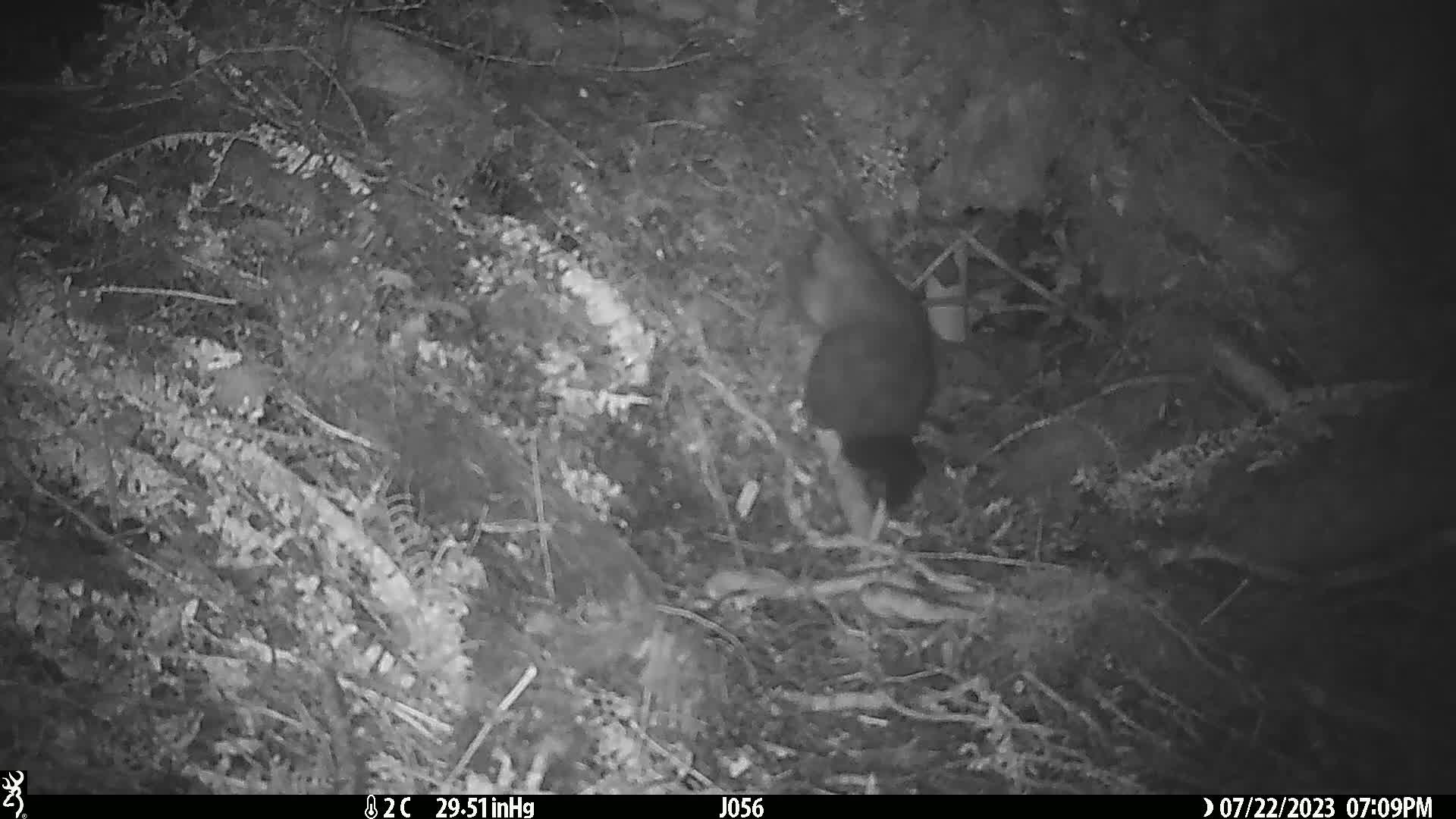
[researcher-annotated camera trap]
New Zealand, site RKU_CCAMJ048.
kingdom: Animalia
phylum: Chordata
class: Mammalia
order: Diprotodontia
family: Phalangeridae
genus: Trichosurus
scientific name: Trichosurus vulpecula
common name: common brushtail possum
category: possum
Possum (common brushtail possum) (Trichosurus vulpecula).